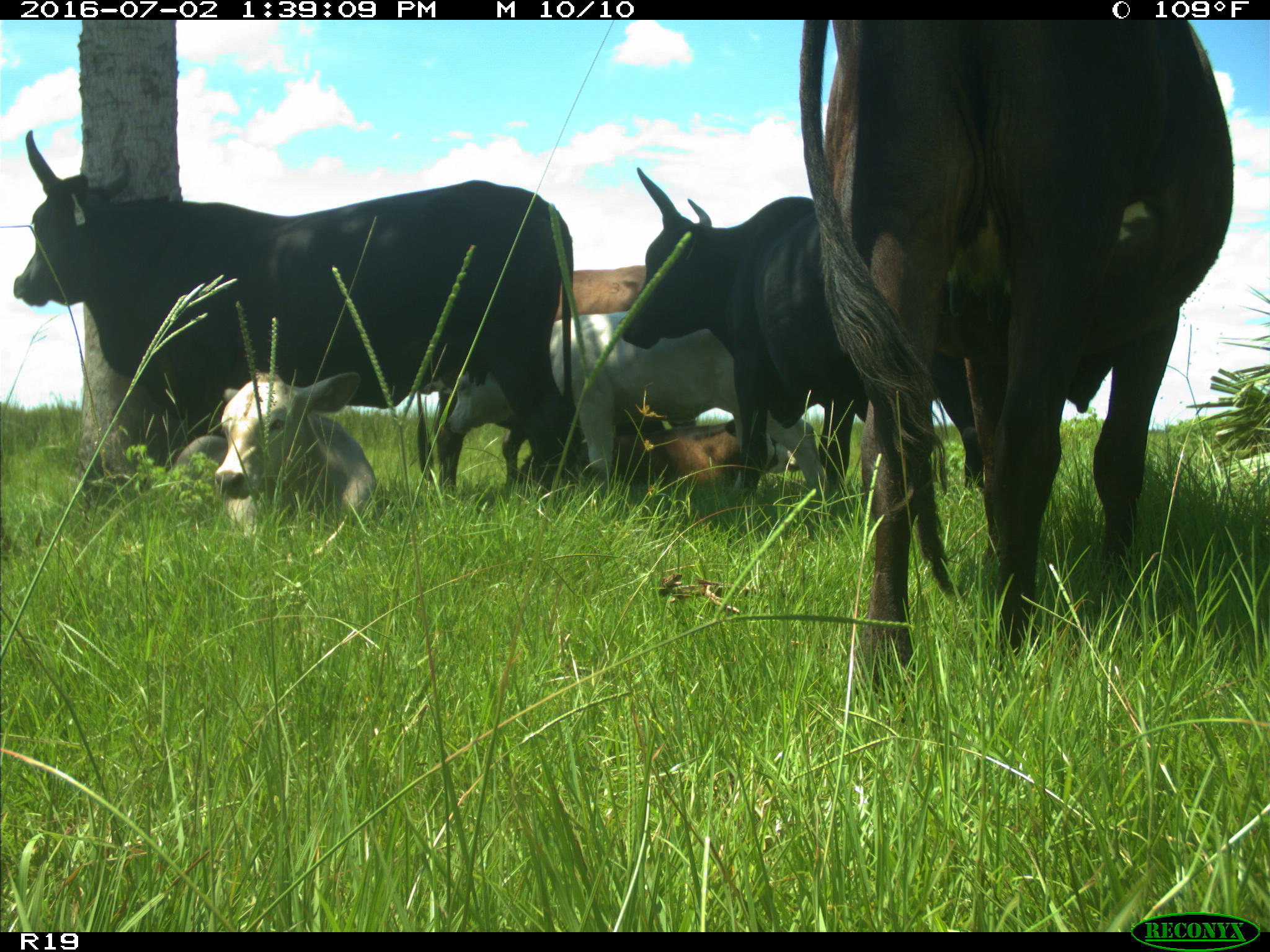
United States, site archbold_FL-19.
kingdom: Animalia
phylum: Chordata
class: Mammalia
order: Artiodactyla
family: Bovidae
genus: Bos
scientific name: Bos taurus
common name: domestic cow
Bos taurus (domestic cow).